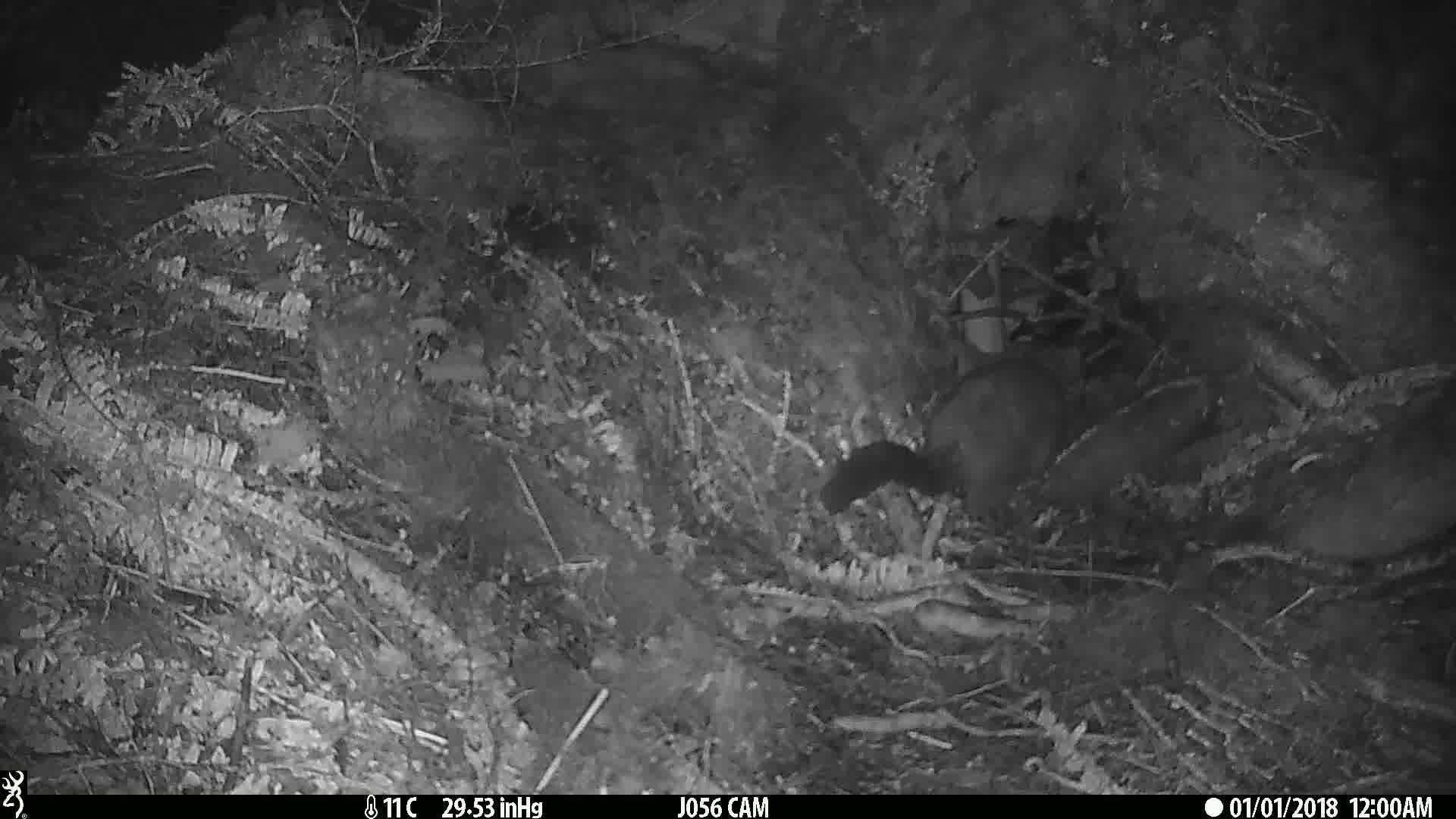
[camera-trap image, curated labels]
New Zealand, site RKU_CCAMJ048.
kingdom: Animalia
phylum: Chordata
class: Mammalia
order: Diprotodontia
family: Phalangeridae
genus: Trichosurus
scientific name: Trichosurus vulpecula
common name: common brushtail possum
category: possum